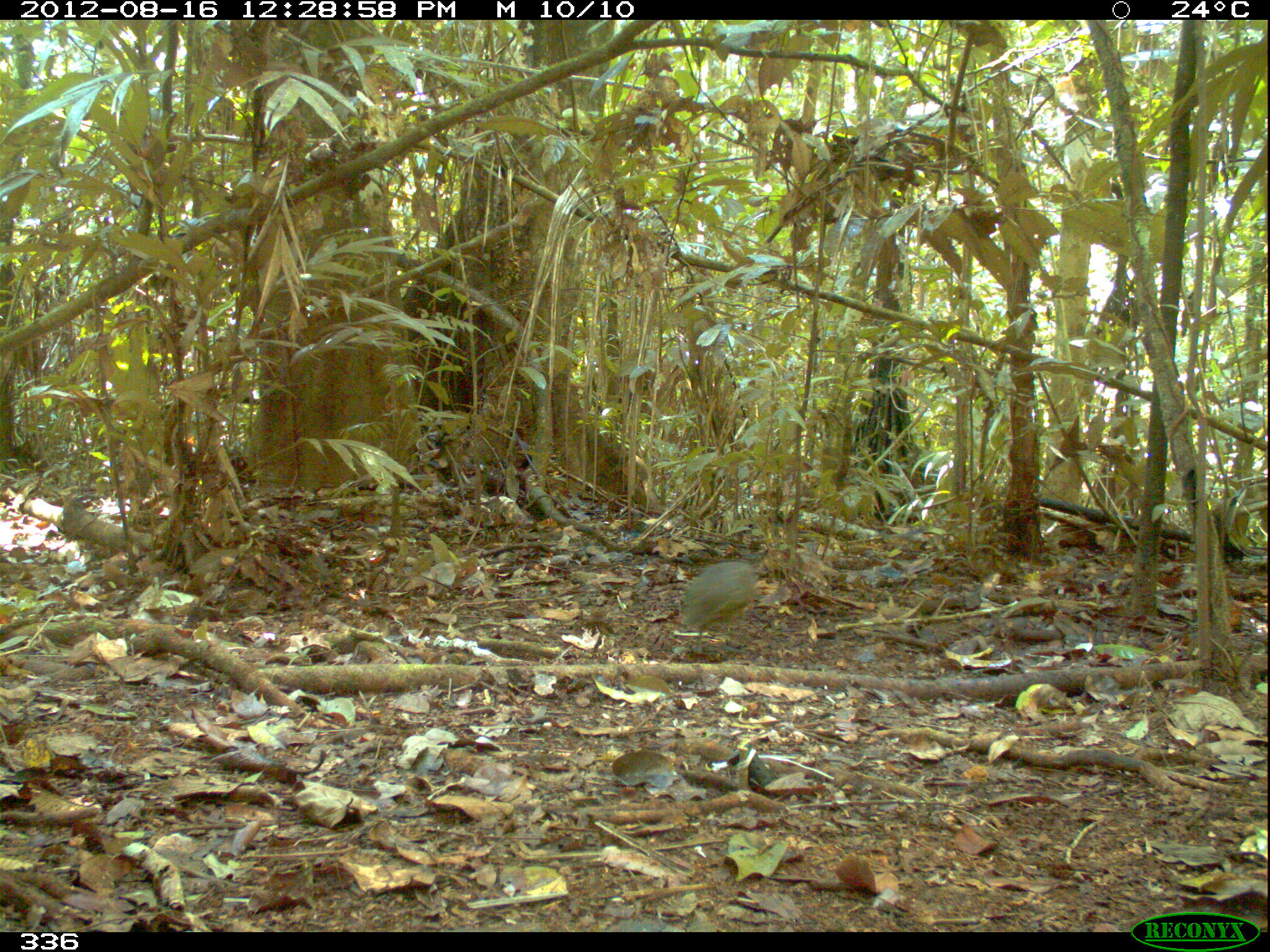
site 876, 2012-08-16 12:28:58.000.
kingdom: Animalia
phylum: Chordata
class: Aves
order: Galliformes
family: Phasianidae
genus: Alectoris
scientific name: Alectoris rufa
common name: red-legged partridge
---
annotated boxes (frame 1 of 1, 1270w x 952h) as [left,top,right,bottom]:
alectoris rufa: [681,560,756,653]